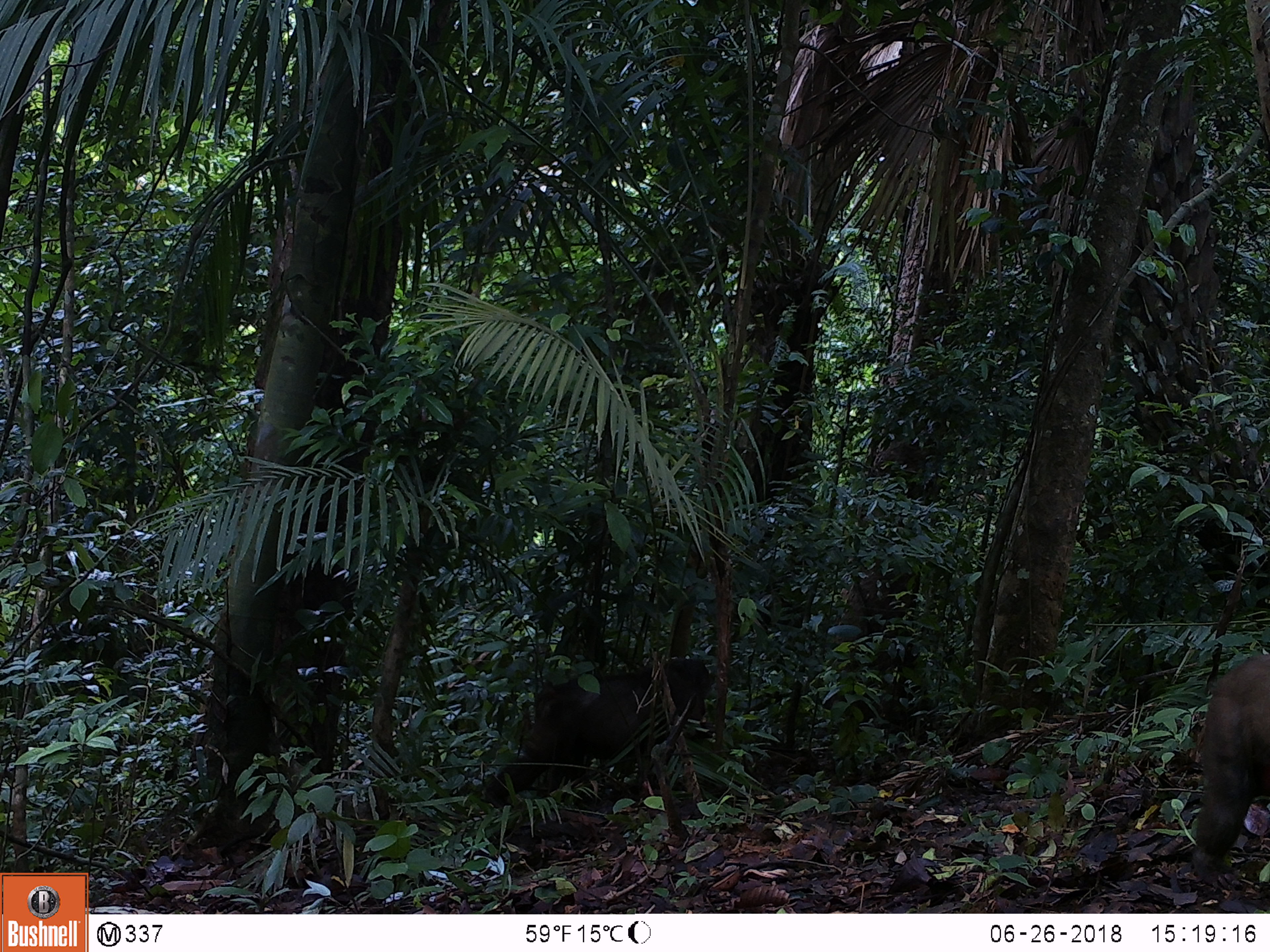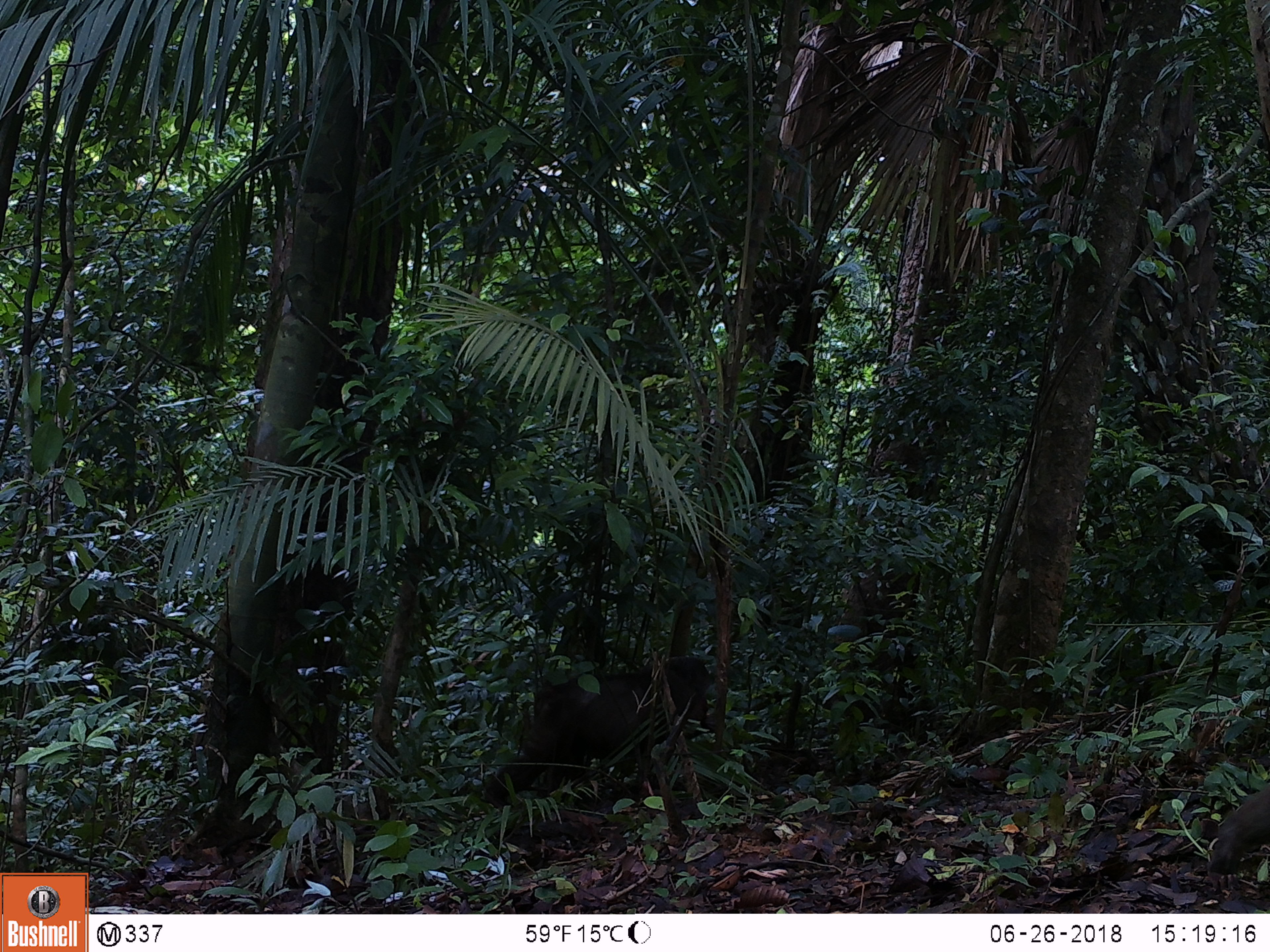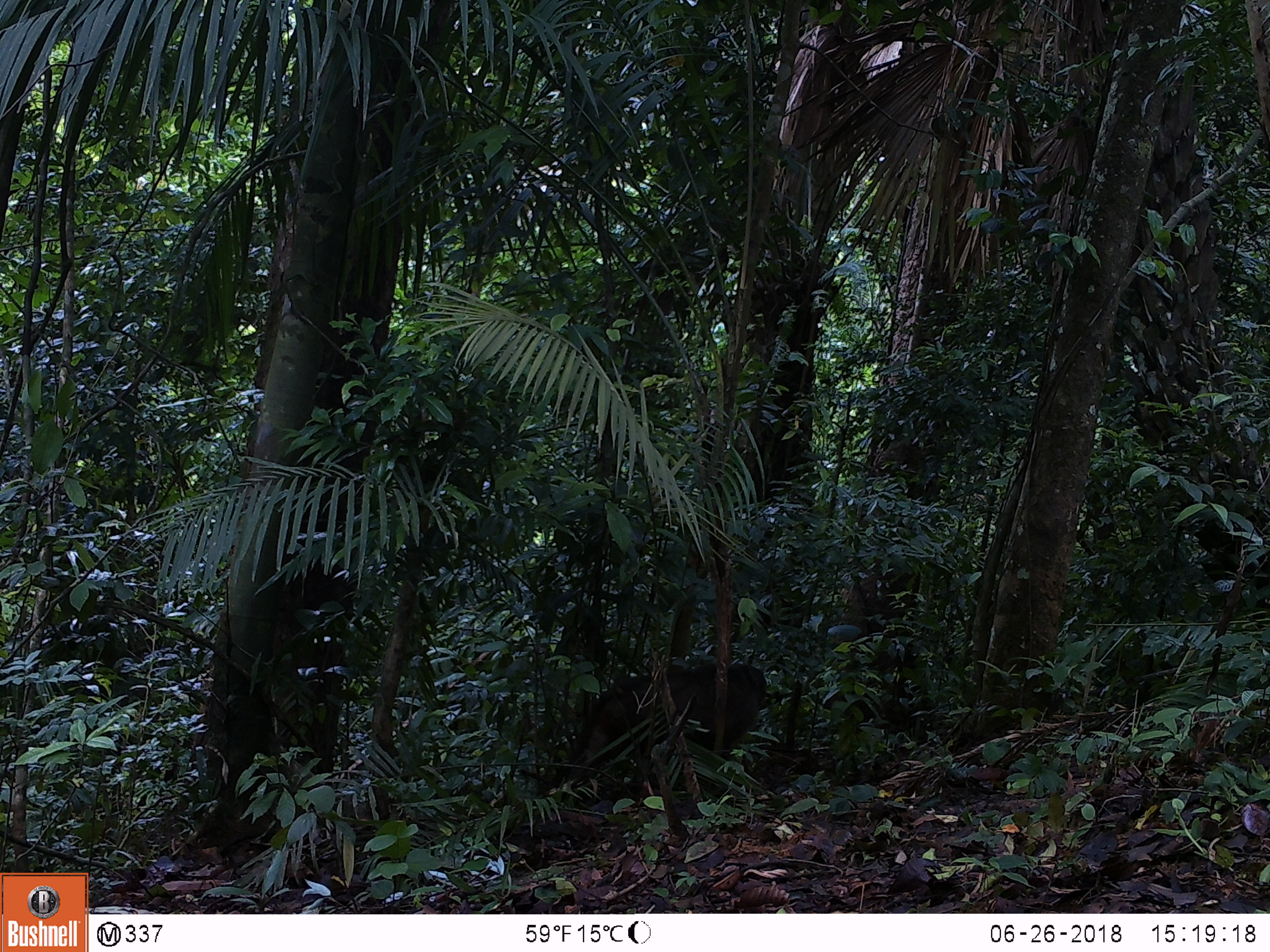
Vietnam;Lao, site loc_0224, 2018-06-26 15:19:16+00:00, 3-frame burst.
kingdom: Animalia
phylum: Chordata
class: Mammalia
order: Primates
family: Cercopithecidae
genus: Macaca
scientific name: Macaca arctoides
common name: stump-tailed macaque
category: stump tailed macaque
Stump tailed macaque (stump-tailed macaque) (Macaca arctoides). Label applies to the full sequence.